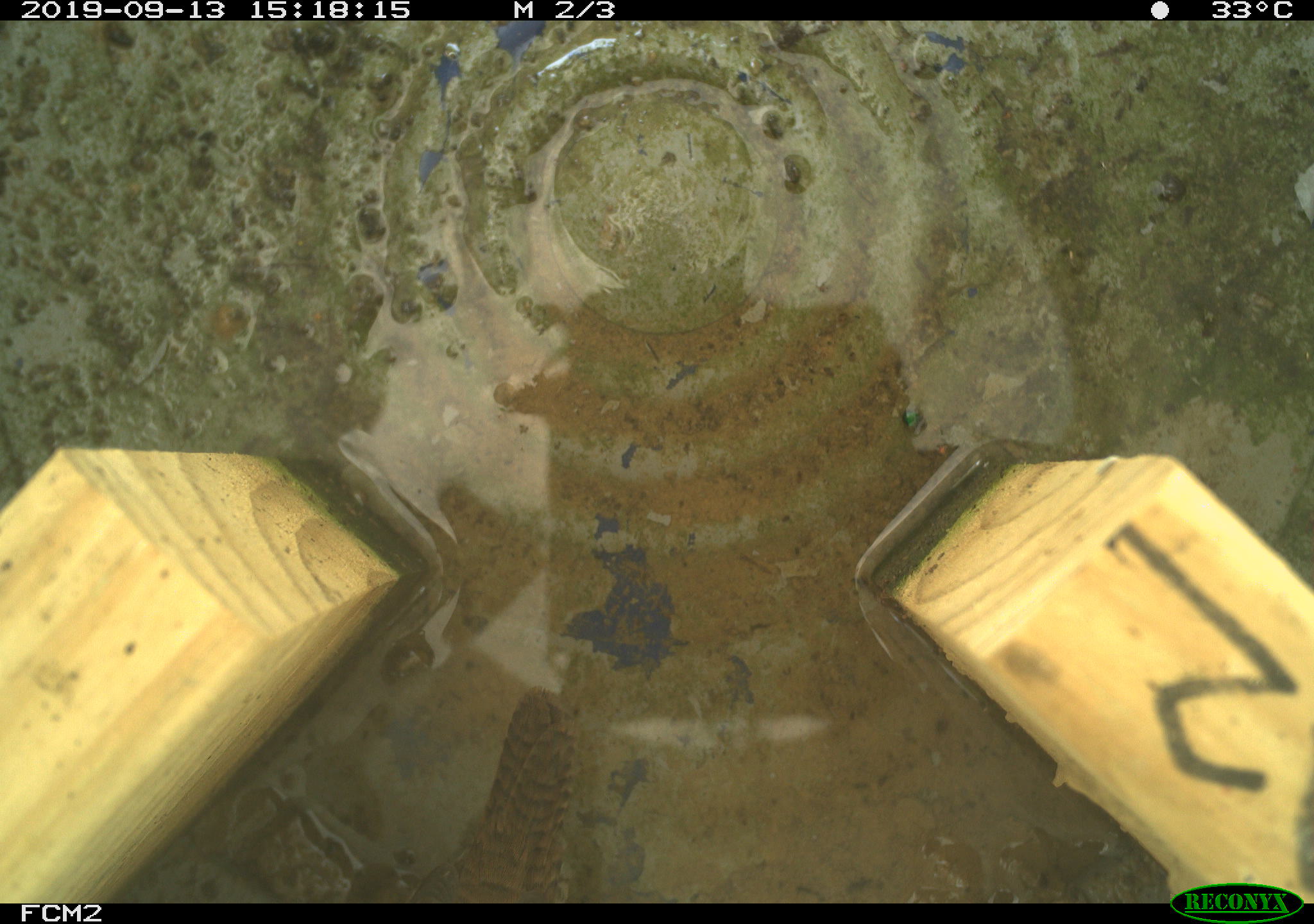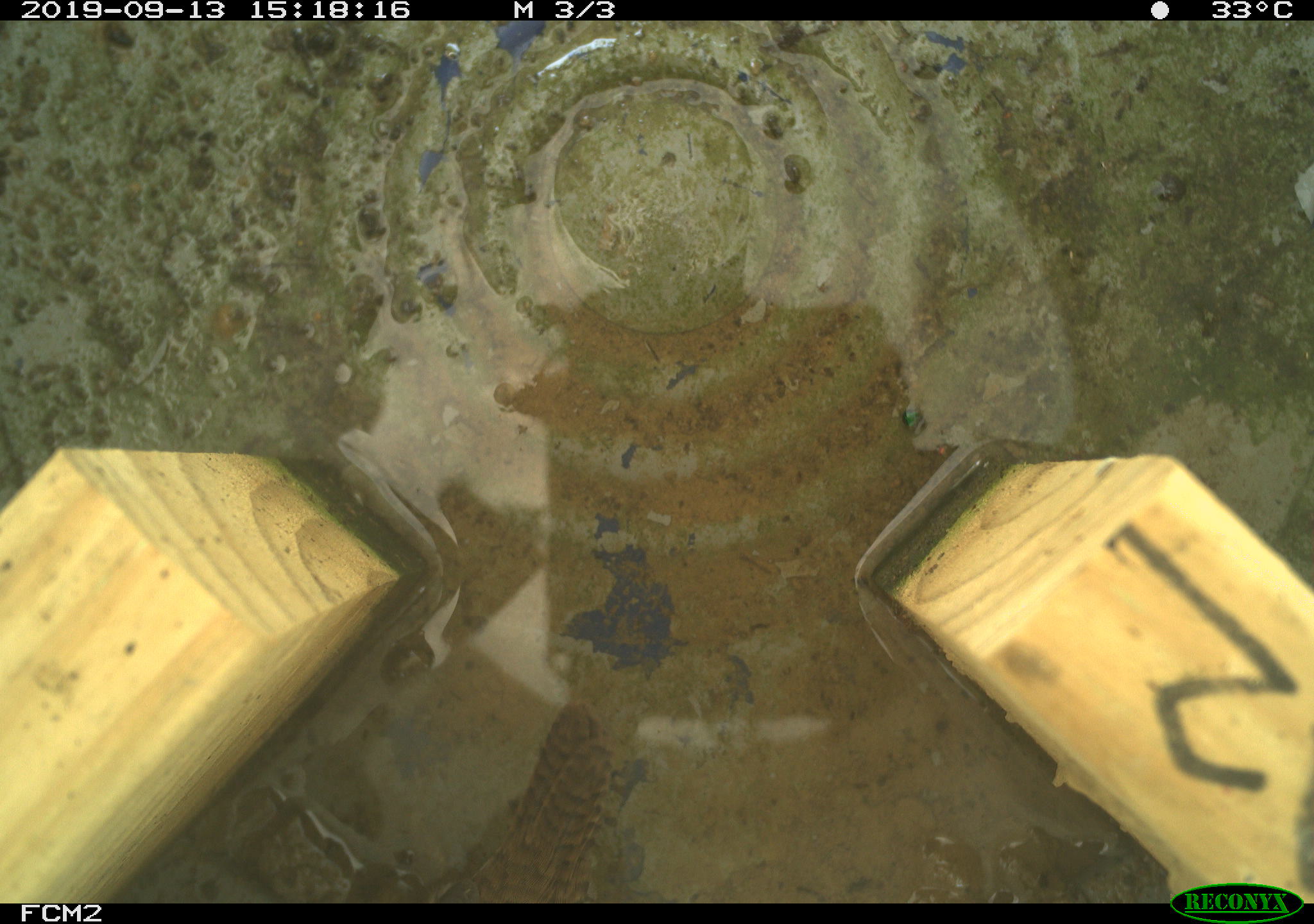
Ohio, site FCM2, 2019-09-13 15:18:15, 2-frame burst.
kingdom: Animalia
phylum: Chordata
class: Aves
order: Passeriformes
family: Troglodytidae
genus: Troglodytes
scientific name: Troglodytes aedon aedon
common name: northern house wren